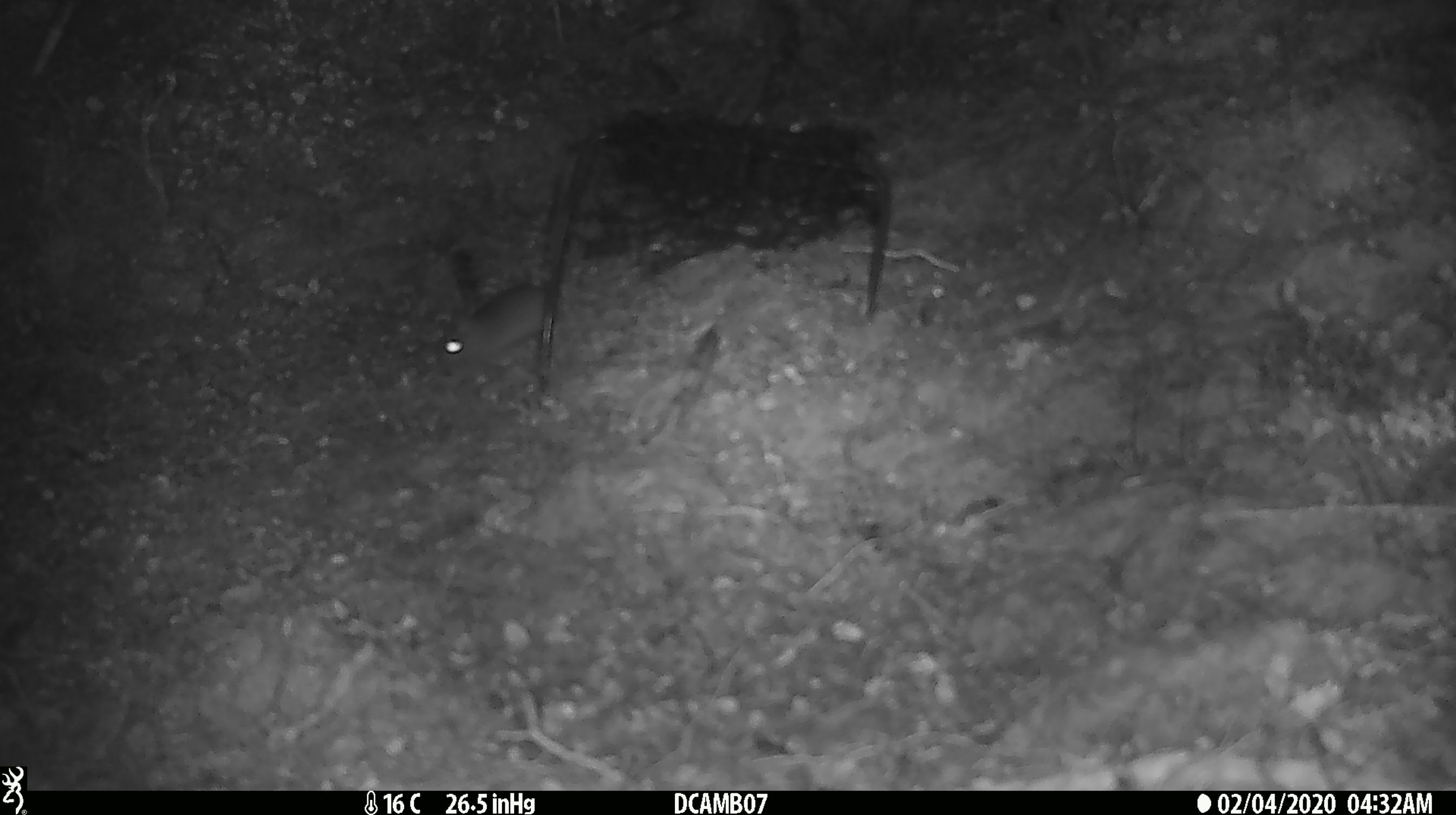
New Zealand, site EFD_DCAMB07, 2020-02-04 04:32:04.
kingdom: Animalia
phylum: Chordata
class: Mammalia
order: Rodentia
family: Muridae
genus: Mus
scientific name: Mus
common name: mouse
Mouse (Mus).